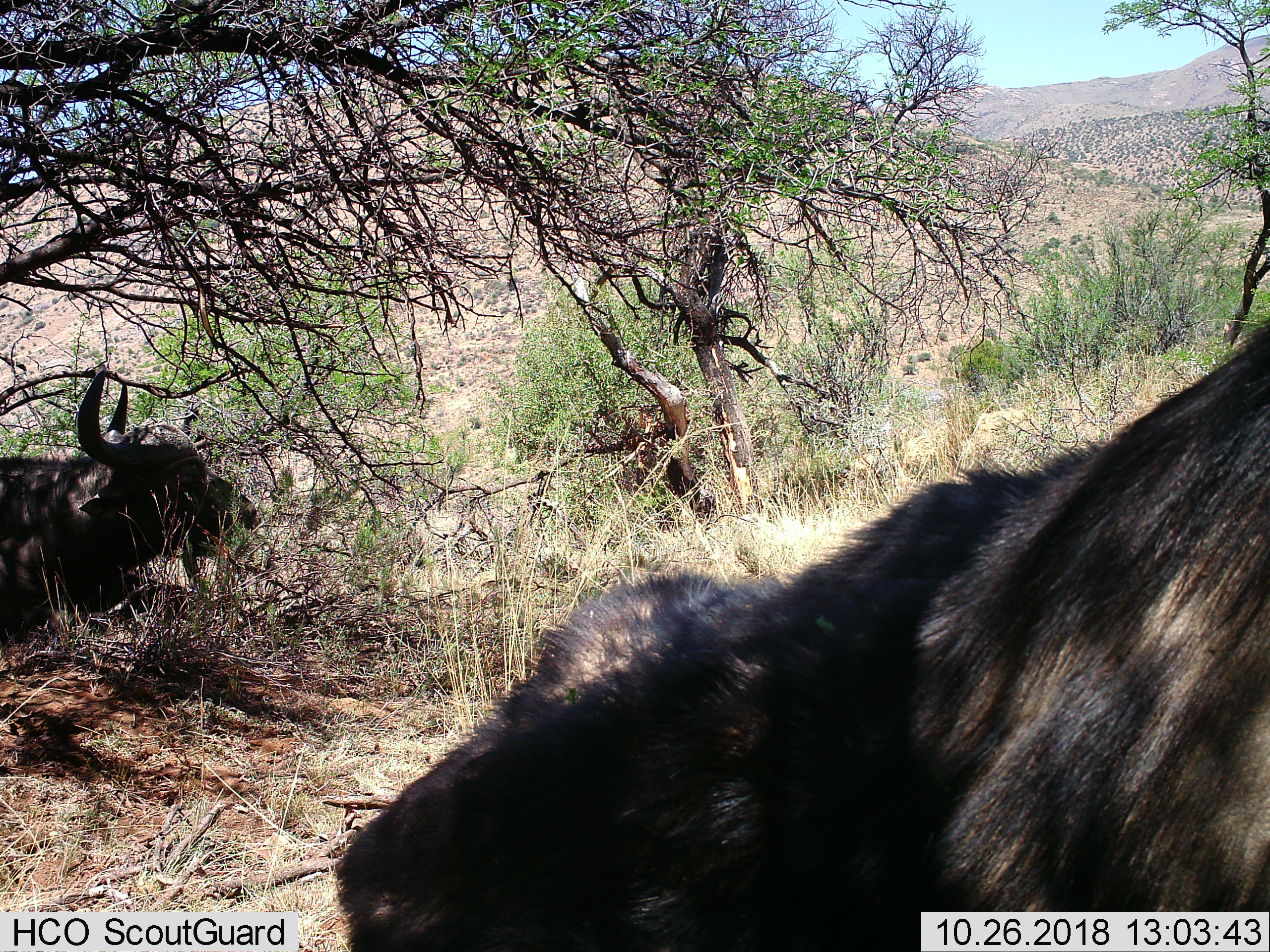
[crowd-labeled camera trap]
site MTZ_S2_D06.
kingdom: Animalia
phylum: Chordata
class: Mammalia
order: Artiodactyla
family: Bovidae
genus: Syncerus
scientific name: Syncerus caffer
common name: african buffalo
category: buffalo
Buffalo (african buffalo) (Syncerus caffer), count 2. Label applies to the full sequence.